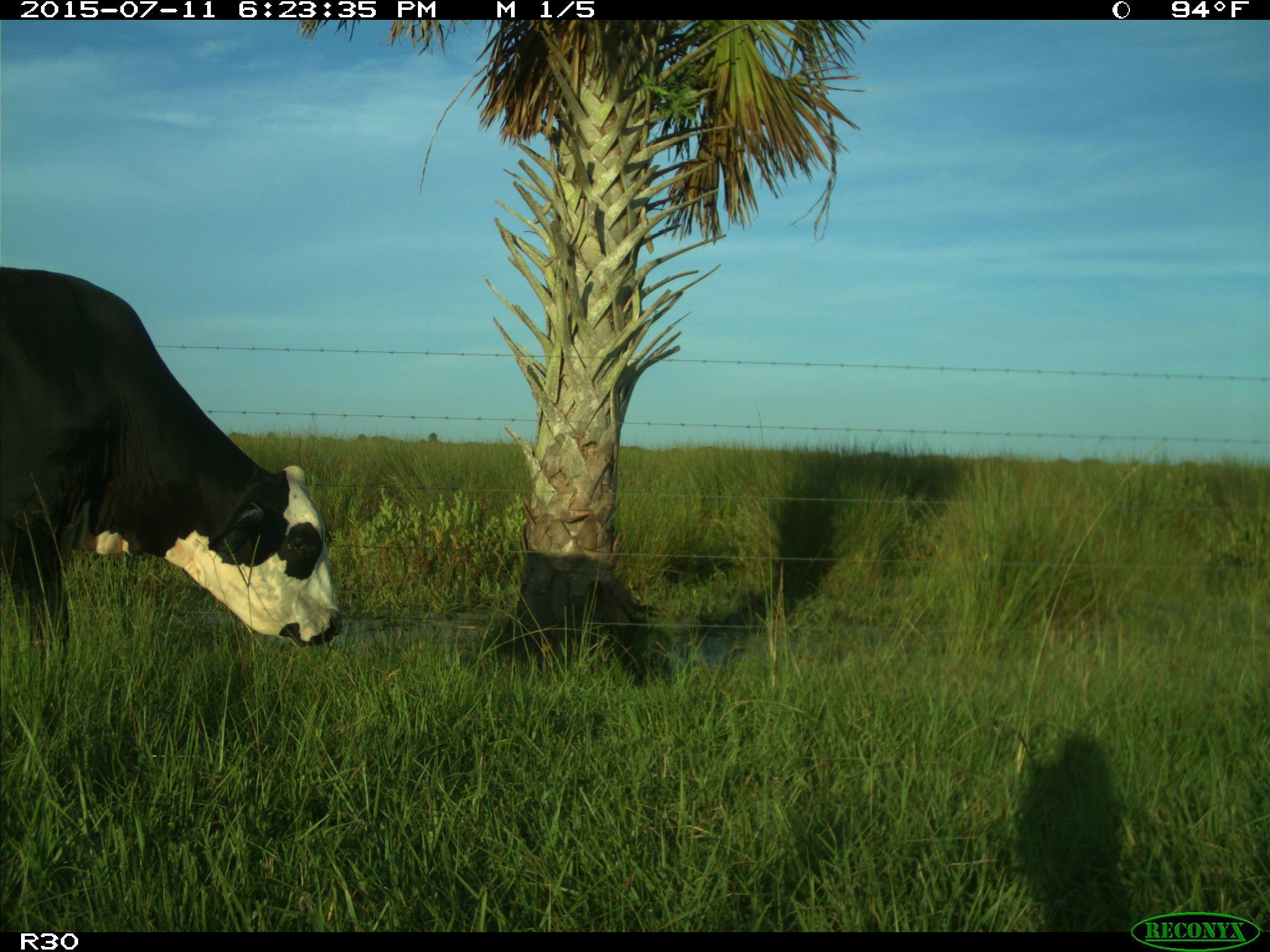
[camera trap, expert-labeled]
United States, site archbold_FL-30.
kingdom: Animalia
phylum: Chordata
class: Mammalia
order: Artiodactyla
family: Bovidae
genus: Bos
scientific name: Bos taurus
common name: domestic cow